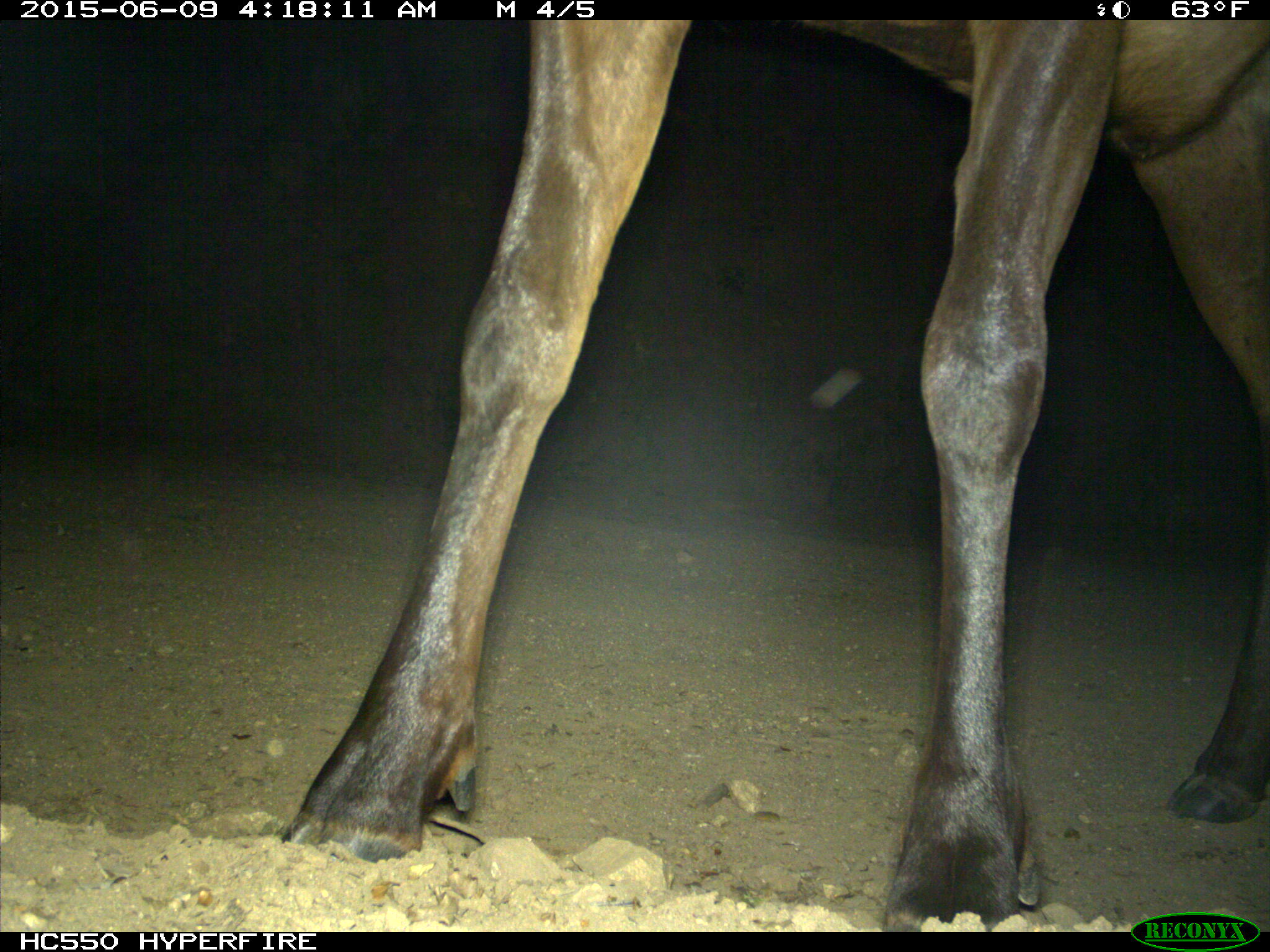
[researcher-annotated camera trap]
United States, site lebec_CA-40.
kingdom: Animalia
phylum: Chordata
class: Mammalia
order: Artiodactyla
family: Cervidae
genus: Cervus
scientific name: Cervus canadensis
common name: elk